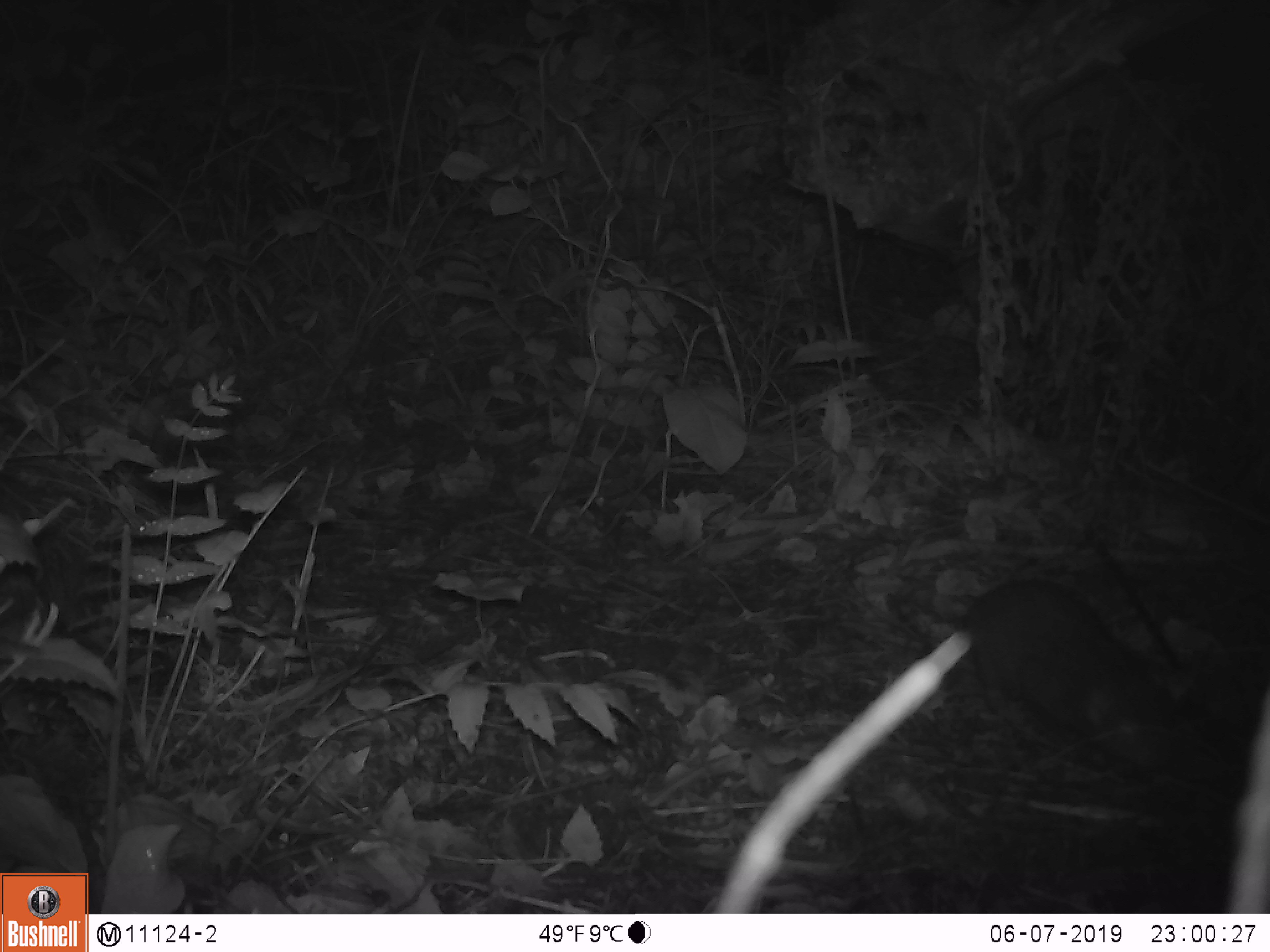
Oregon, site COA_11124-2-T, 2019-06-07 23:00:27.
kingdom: Animalia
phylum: Chordata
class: Mammalia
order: Rodentia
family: Aplodontiidae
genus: Aplodontia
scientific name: Aplodontia rufa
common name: mountain beaver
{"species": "mountain beaver (Aplodontia rufa)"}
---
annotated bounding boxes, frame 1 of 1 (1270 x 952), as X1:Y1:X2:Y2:
mountain beaver: 960:574:1181:750